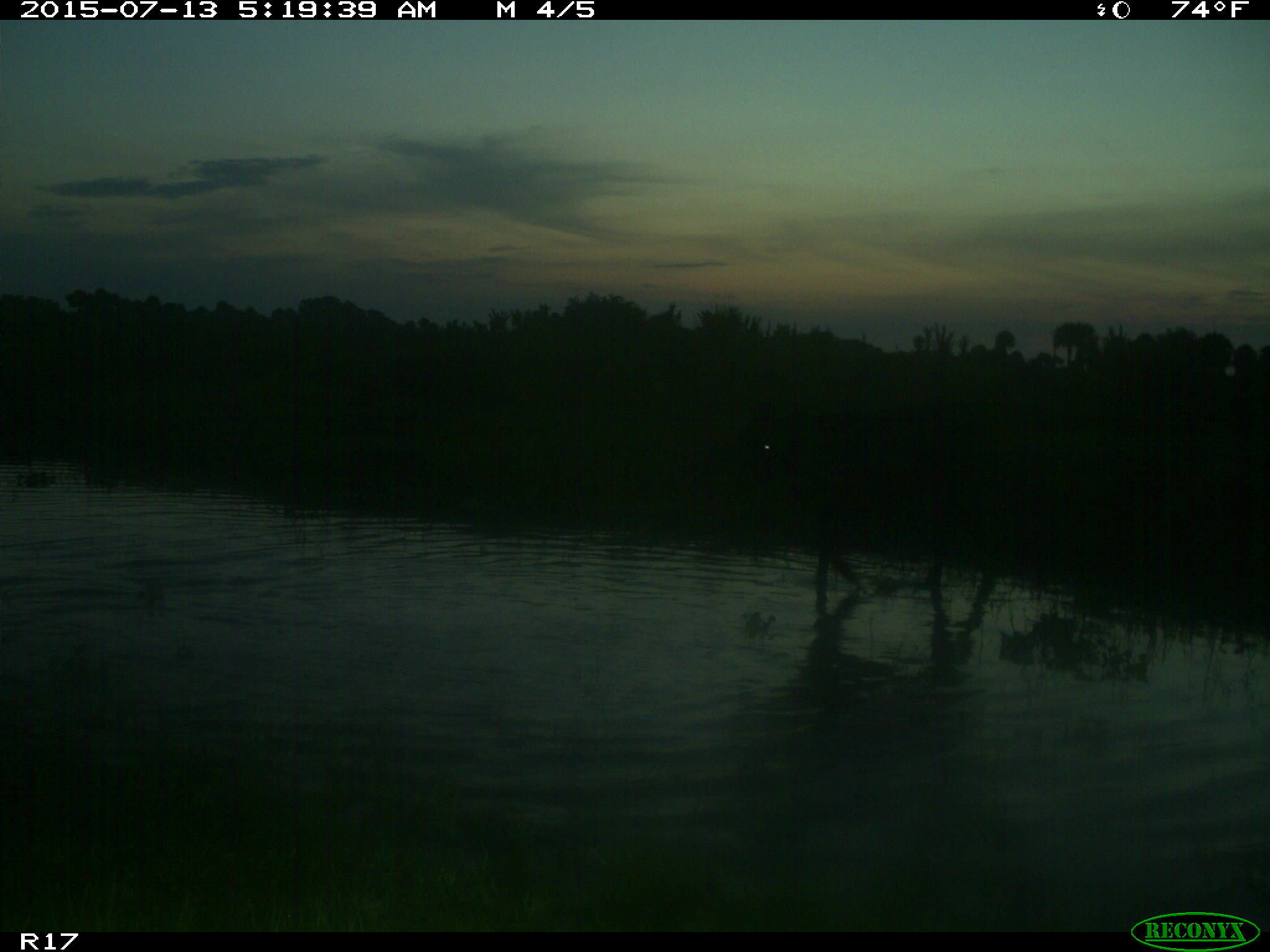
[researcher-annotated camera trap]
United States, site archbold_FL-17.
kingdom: Animalia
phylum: Chordata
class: Mammalia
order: Artiodactyla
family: Bovidae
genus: Bos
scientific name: Bos taurus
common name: domestic cow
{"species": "Bos taurus (domestic cow)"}